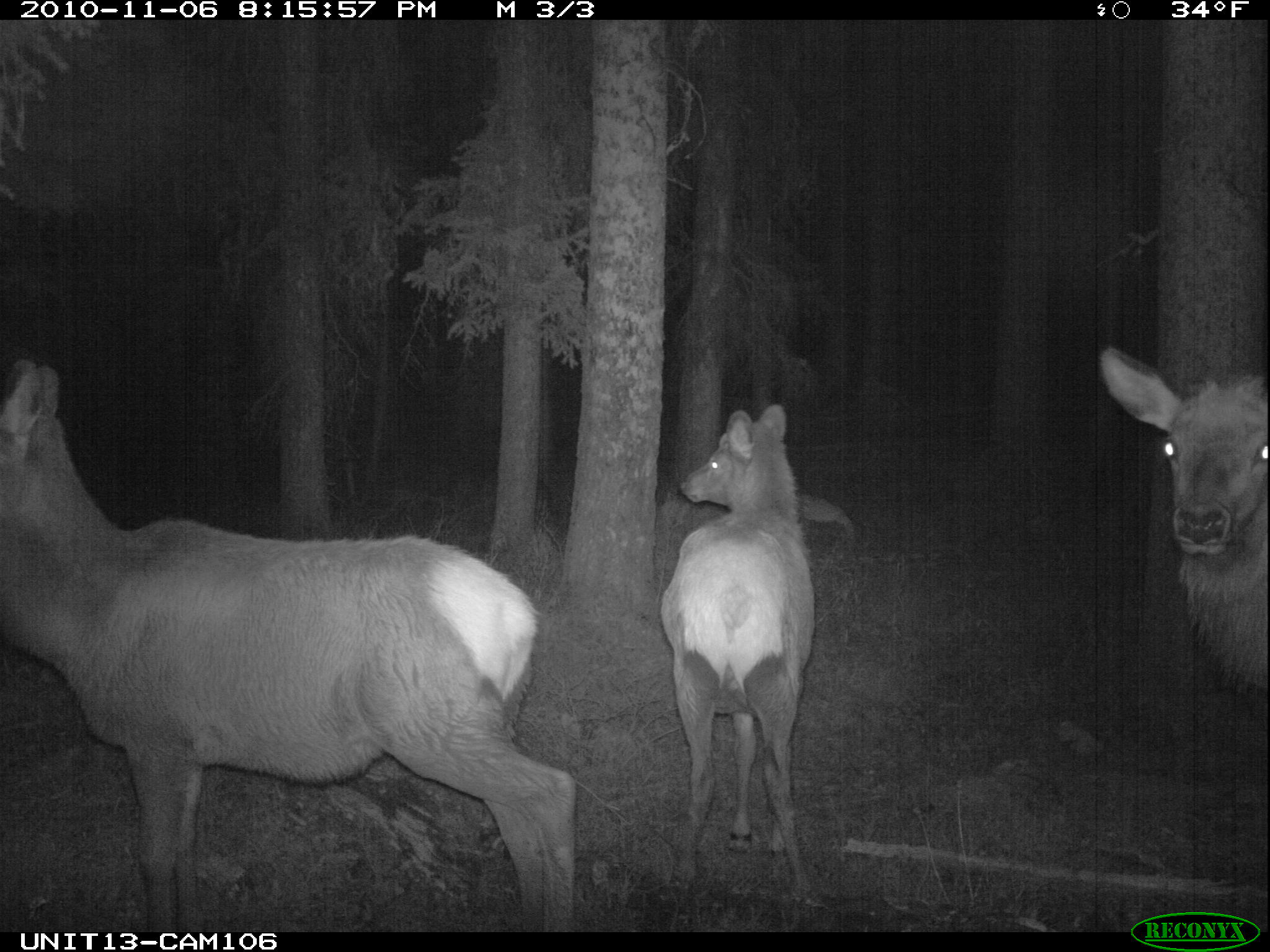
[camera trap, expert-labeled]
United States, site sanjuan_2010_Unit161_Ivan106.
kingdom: Animalia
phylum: Chordata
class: Mammalia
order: Artiodactyla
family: Cervidae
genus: Cervus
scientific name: Cervus elaphus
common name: red deer